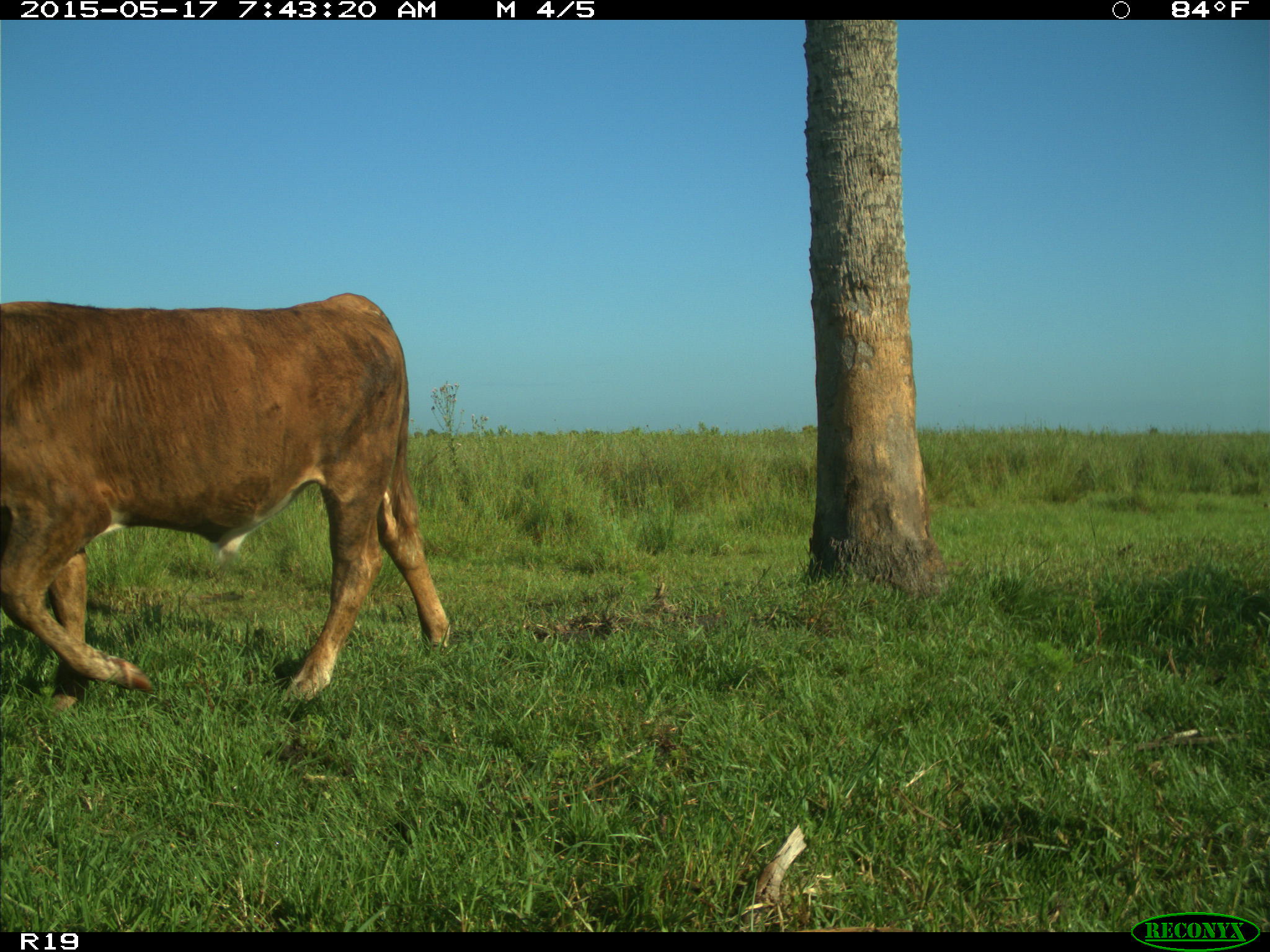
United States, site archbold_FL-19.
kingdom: Animalia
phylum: Chordata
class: Mammalia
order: Artiodactyla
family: Bovidae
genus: Bos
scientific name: Bos taurus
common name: domestic cow